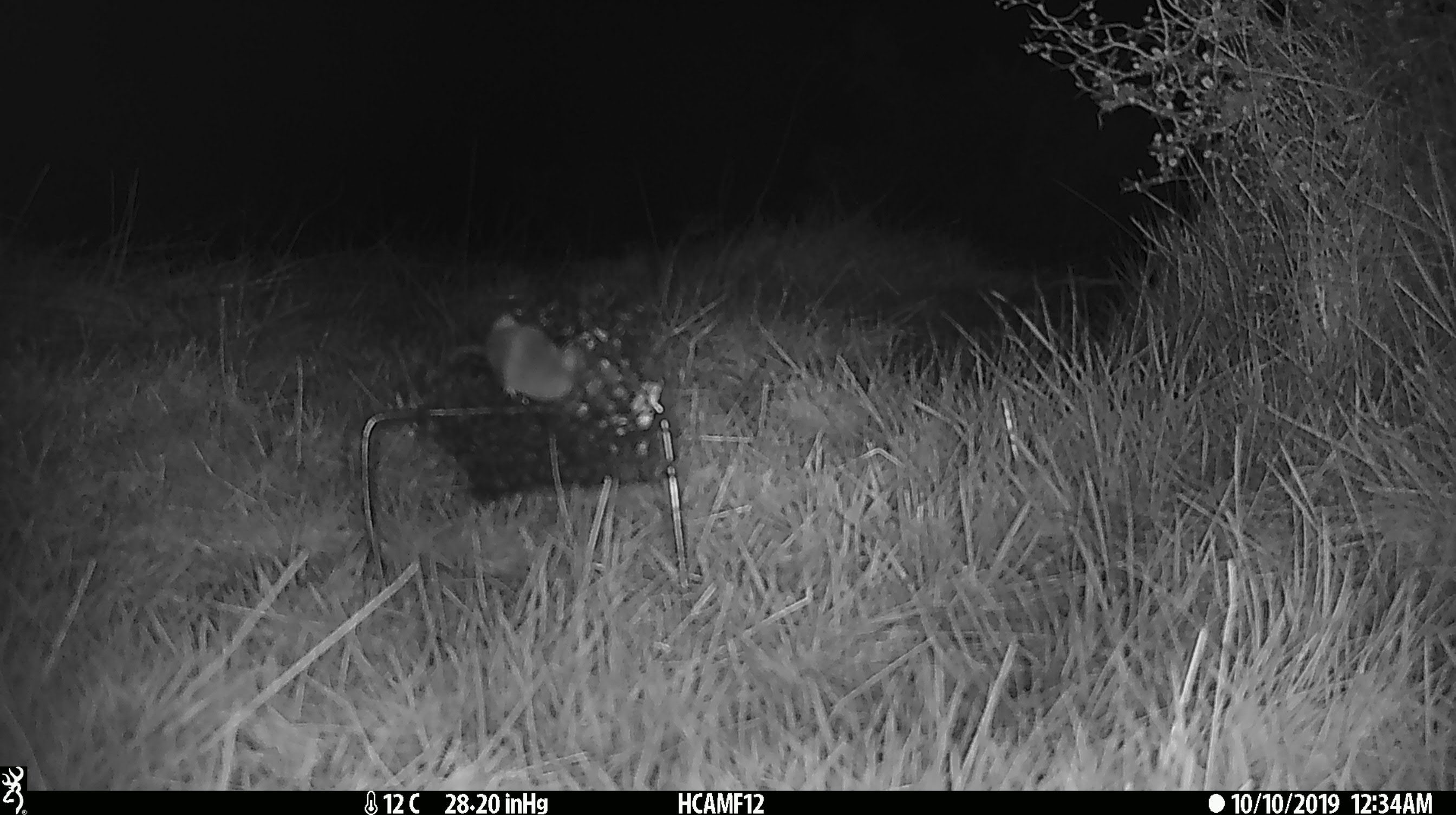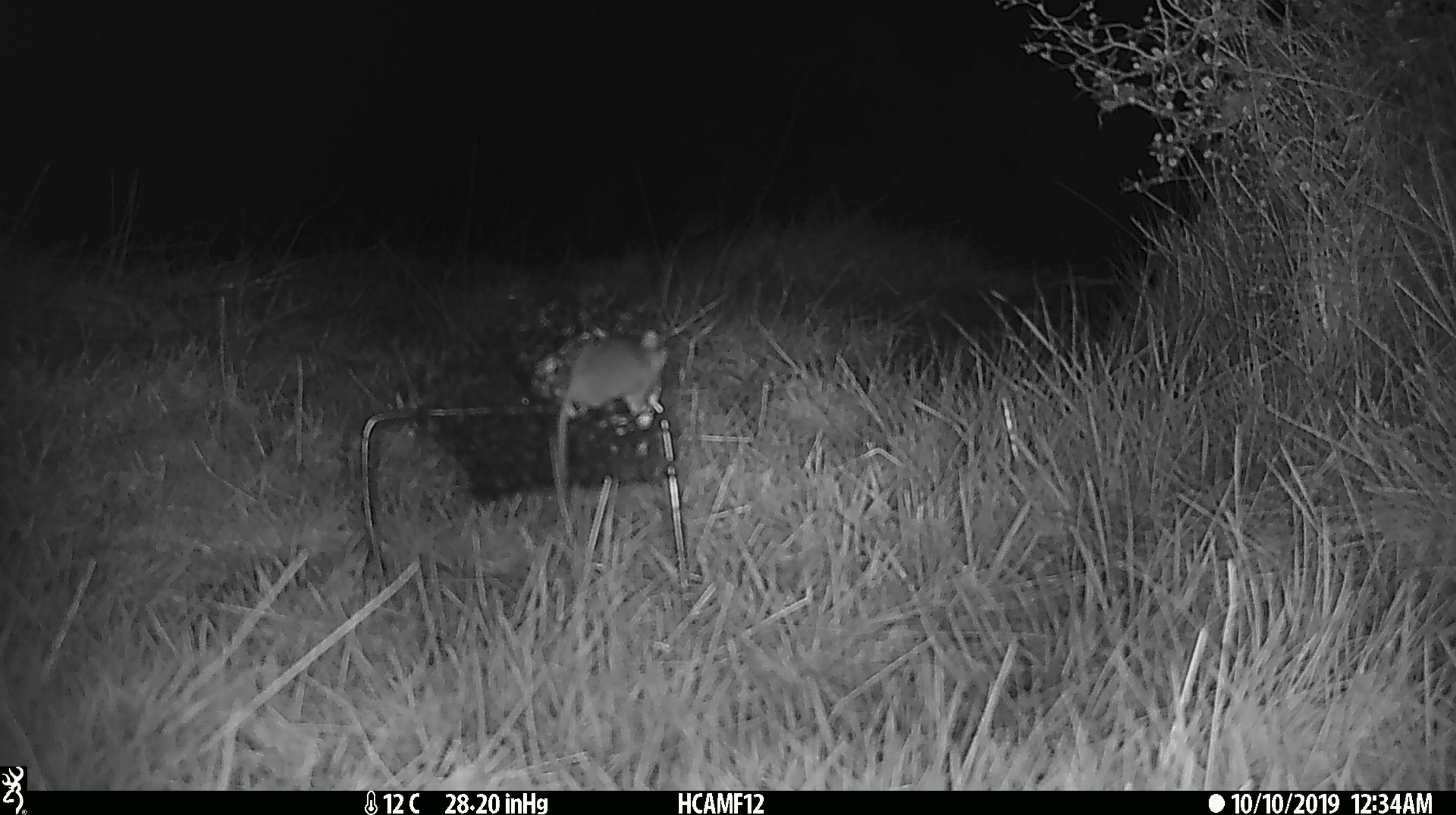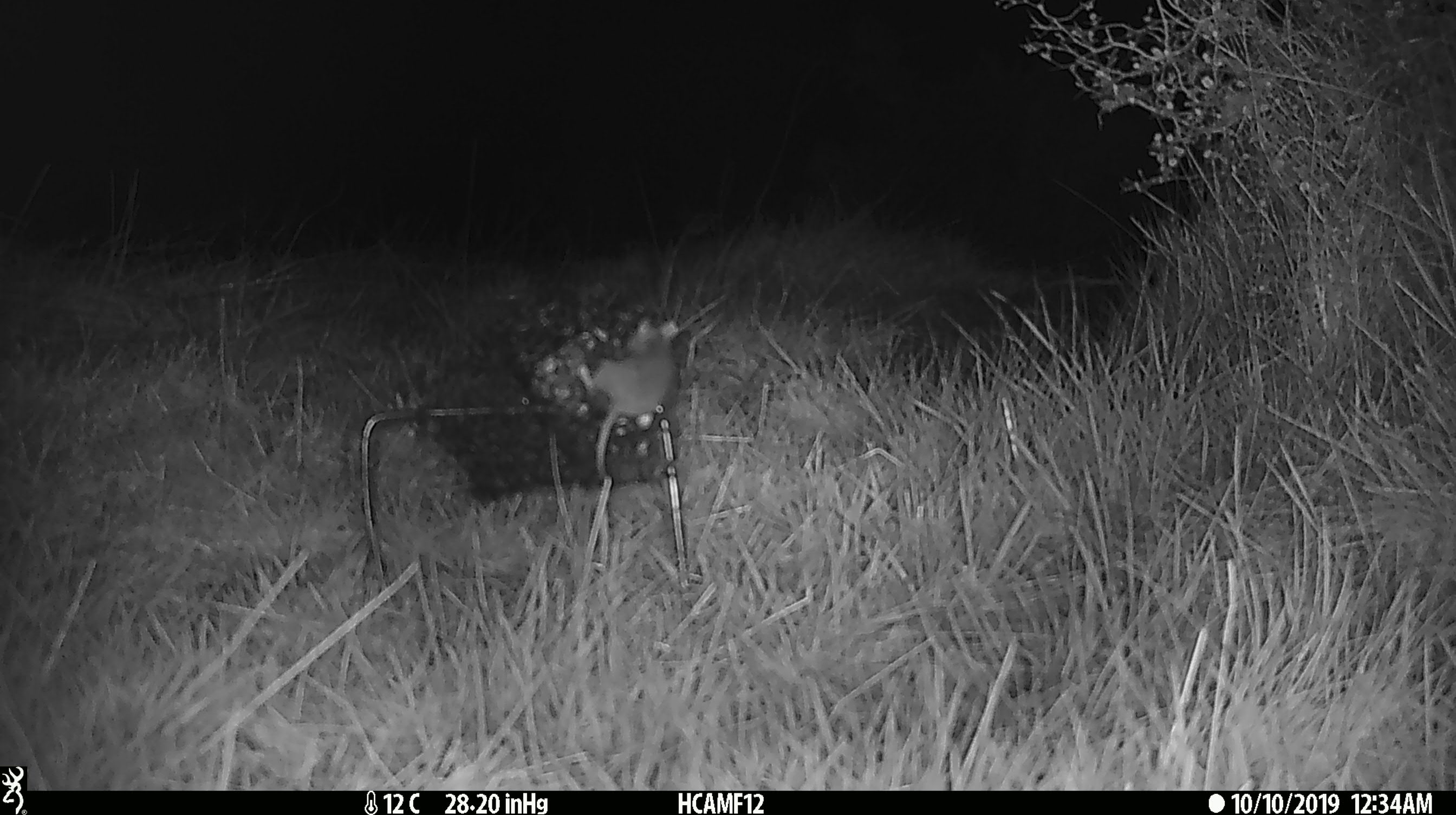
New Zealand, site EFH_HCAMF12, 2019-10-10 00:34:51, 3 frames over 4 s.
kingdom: Animalia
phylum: Chordata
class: Mammalia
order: Rodentia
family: Muridae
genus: Mus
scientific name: Mus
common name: mouse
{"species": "mouse (Mus)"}